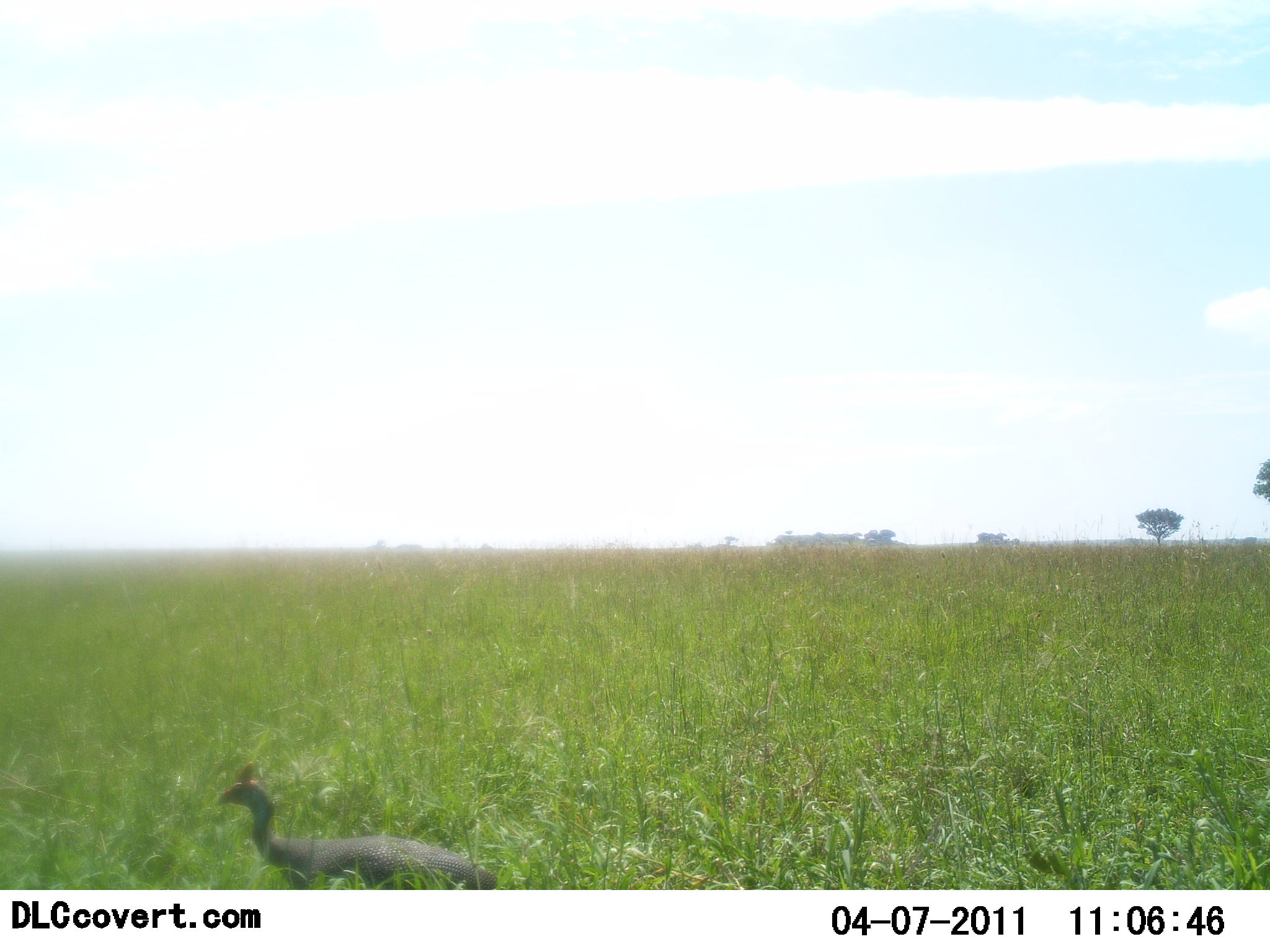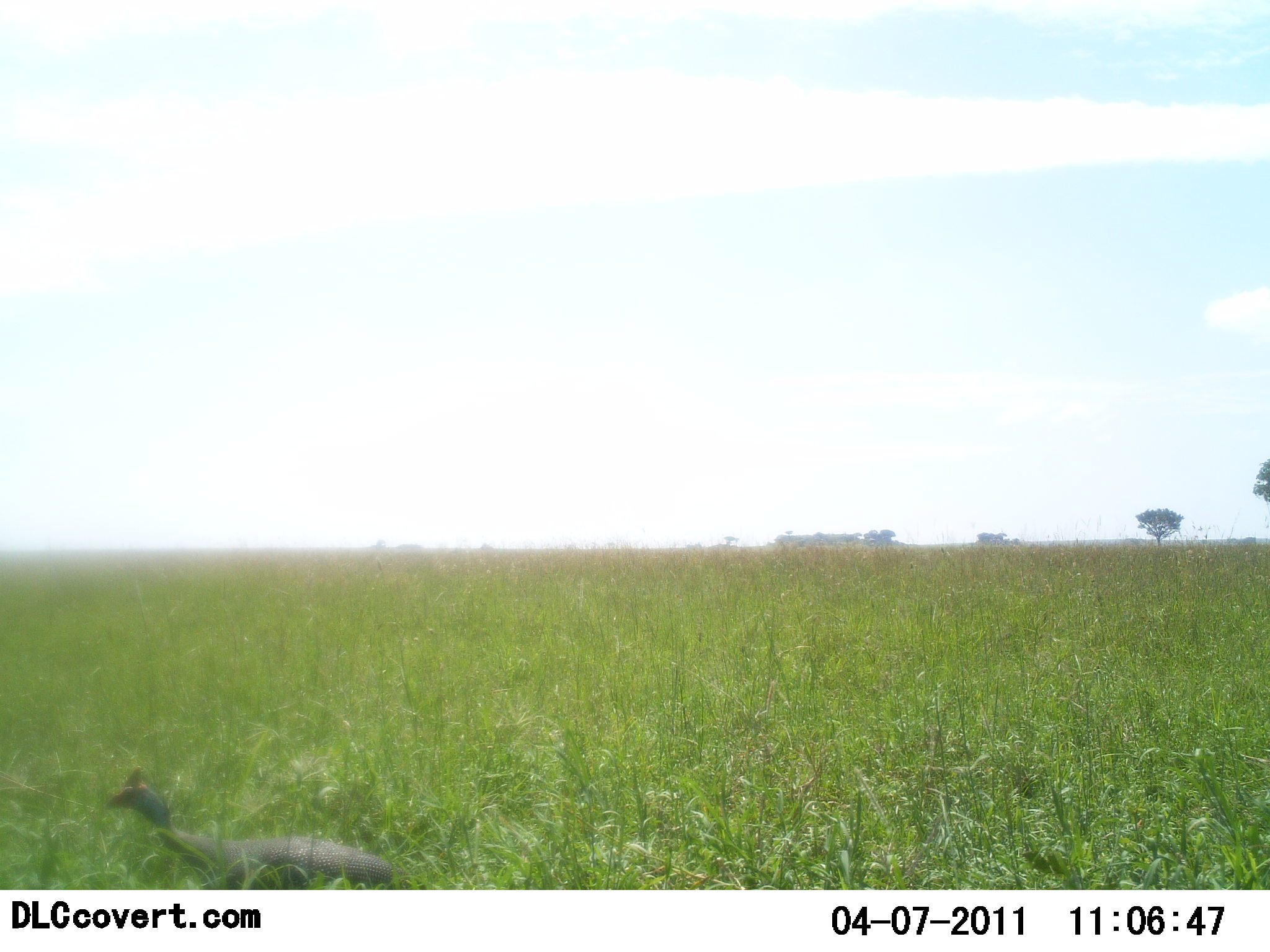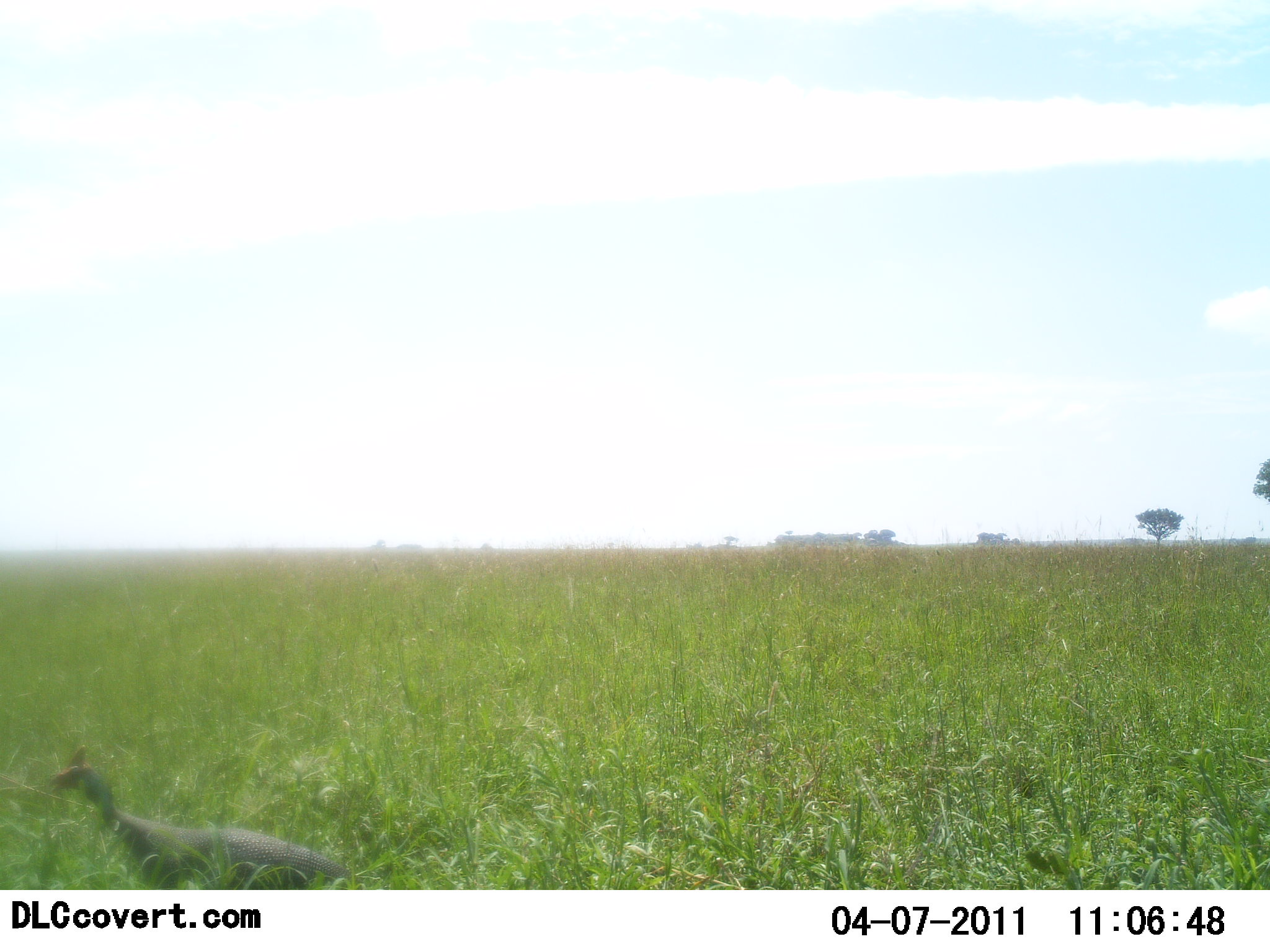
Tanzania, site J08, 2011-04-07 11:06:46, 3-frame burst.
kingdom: Animalia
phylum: Chordata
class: Aves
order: Galliformes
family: Numididae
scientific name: Numididae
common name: guinea fowl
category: guineafowl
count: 1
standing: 18%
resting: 0%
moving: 82%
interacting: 0%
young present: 0%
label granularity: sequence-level